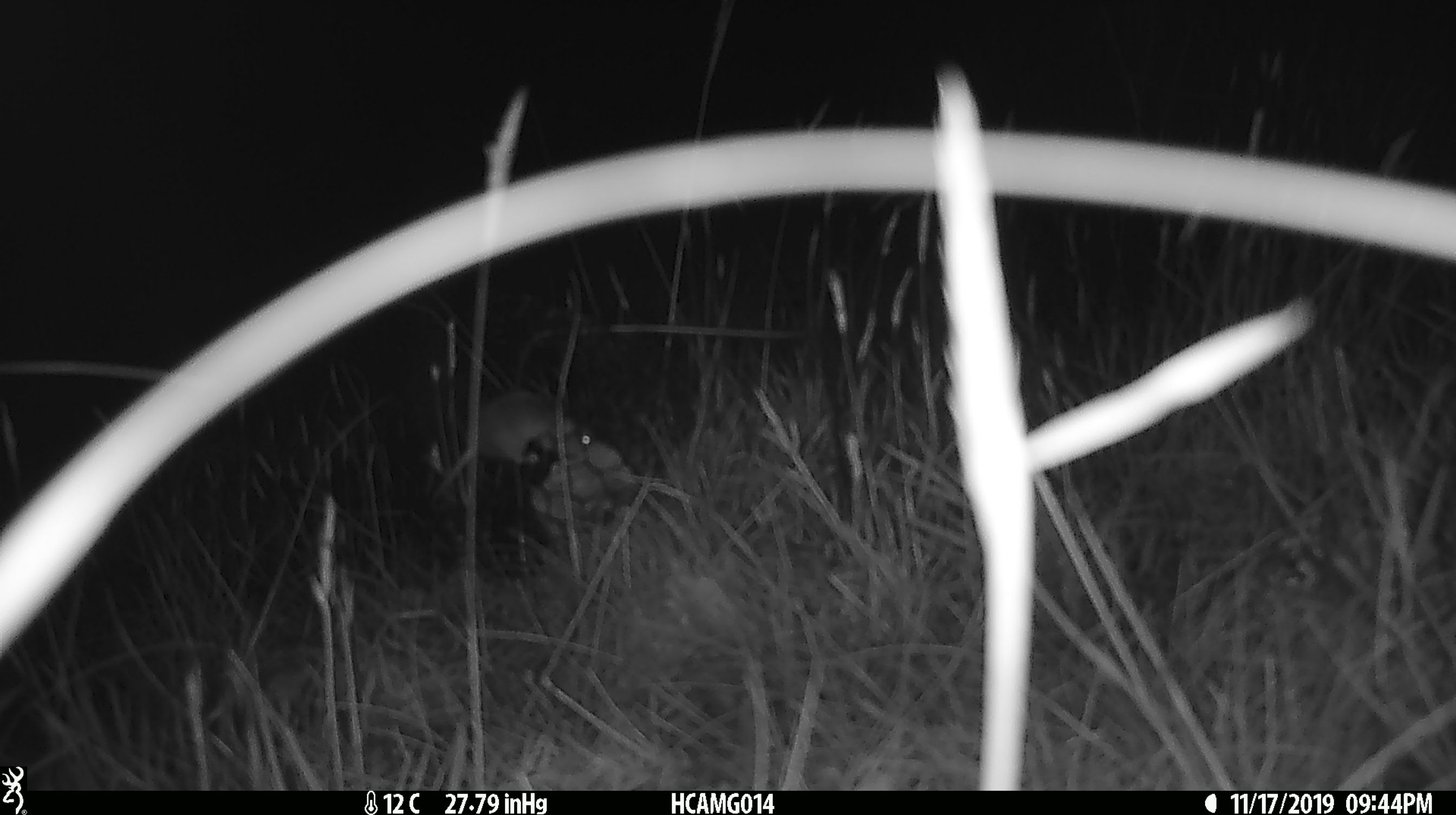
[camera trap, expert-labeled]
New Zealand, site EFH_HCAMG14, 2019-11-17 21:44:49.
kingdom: Animalia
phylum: Chordata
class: Mammalia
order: Rodentia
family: Muridae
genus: Mus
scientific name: Mus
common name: mouse